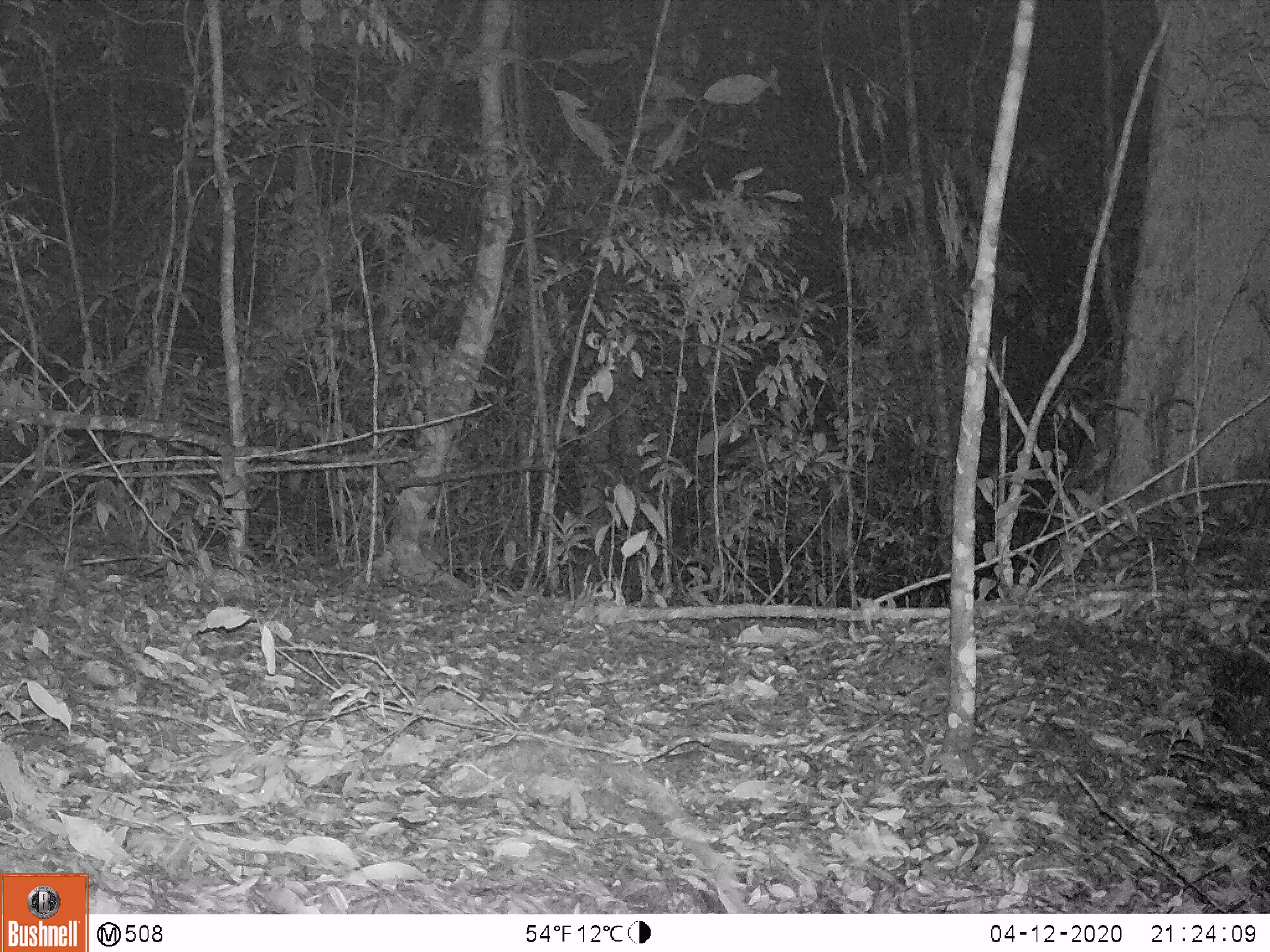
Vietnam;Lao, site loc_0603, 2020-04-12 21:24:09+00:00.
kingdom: Animalia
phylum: Chordata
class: Mammalia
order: Rodentia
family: Muridae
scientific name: Muridae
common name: old-world mice and rats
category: unidentified murid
Unidentified murid (old-world mice and rats) (Muridae). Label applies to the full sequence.